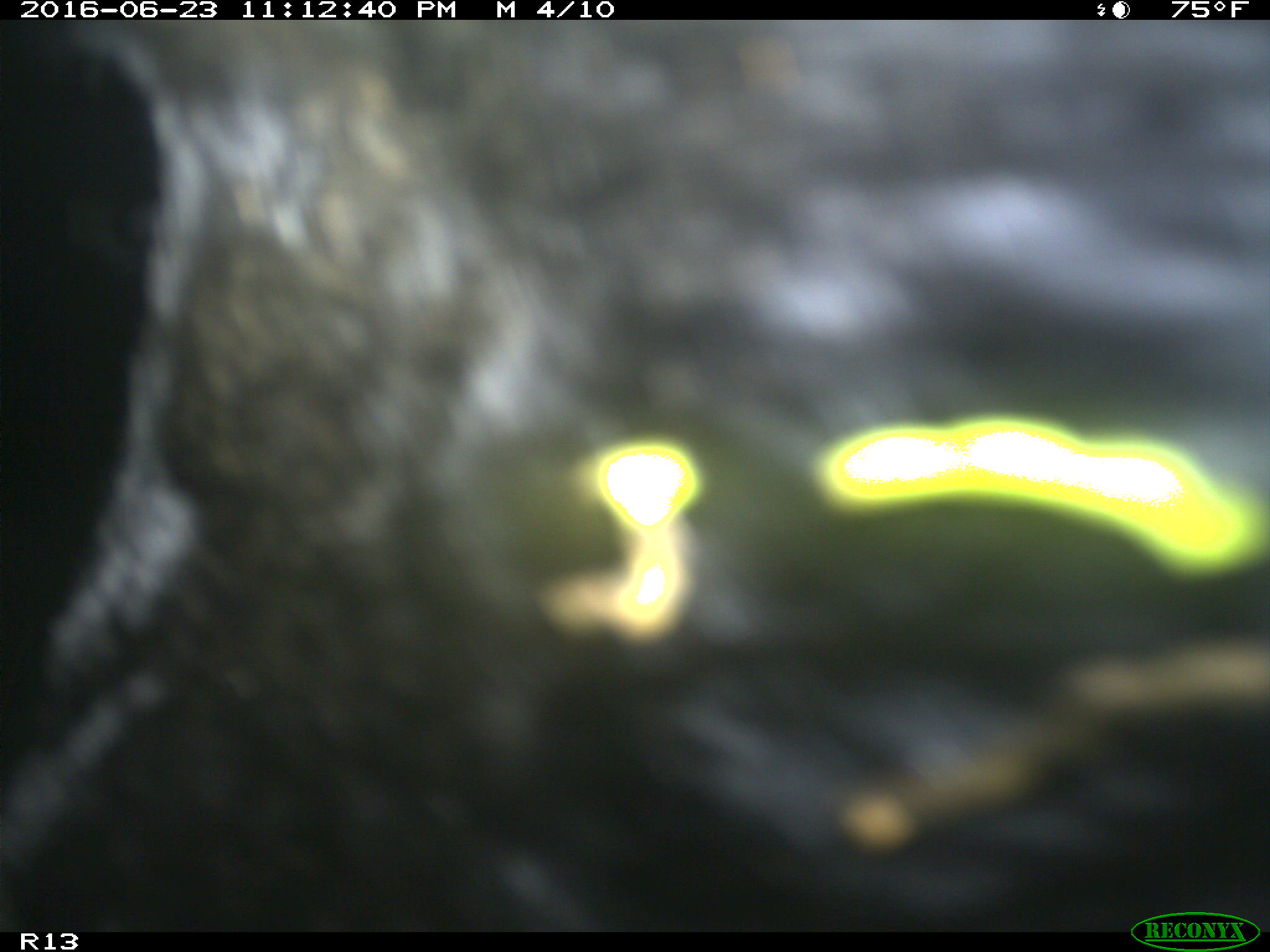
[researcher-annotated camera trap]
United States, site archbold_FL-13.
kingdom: Animalia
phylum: Chordata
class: Mammalia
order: Artiodactyla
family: Bovidae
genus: Bos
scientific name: Bos taurus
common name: domestic cow